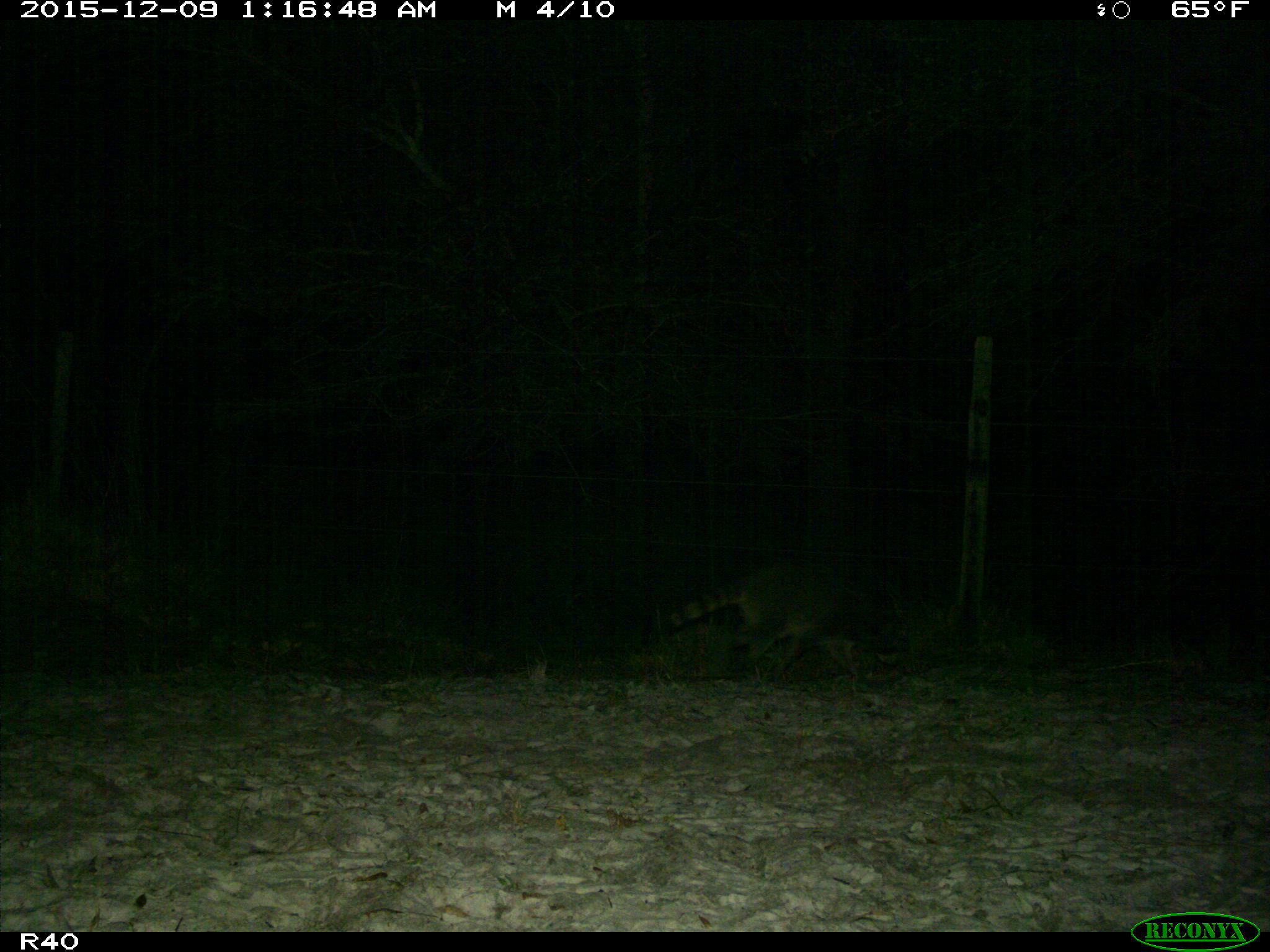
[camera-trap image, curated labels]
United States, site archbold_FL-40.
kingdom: Animalia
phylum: Chordata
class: Mammalia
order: Carnivora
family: Procyonidae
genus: Procyon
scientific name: Procyon lotor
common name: common raccoon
Procyon lotor (common raccoon).